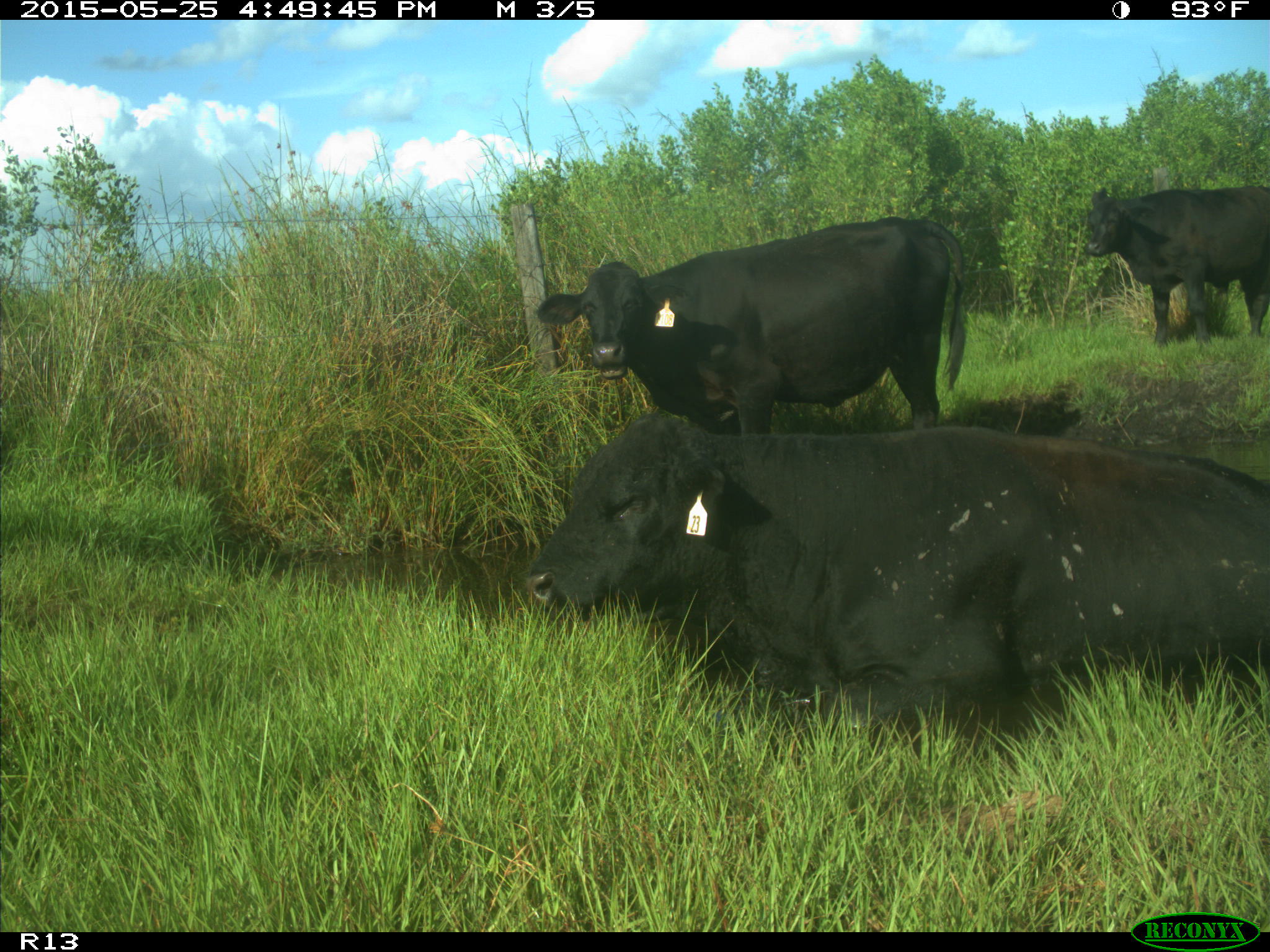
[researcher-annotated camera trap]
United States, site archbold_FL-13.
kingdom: Animalia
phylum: Chordata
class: Mammalia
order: Artiodactyla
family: Bovidae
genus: Bos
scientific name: Bos taurus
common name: domestic cow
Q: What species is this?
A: Bos taurus (domestic cow).